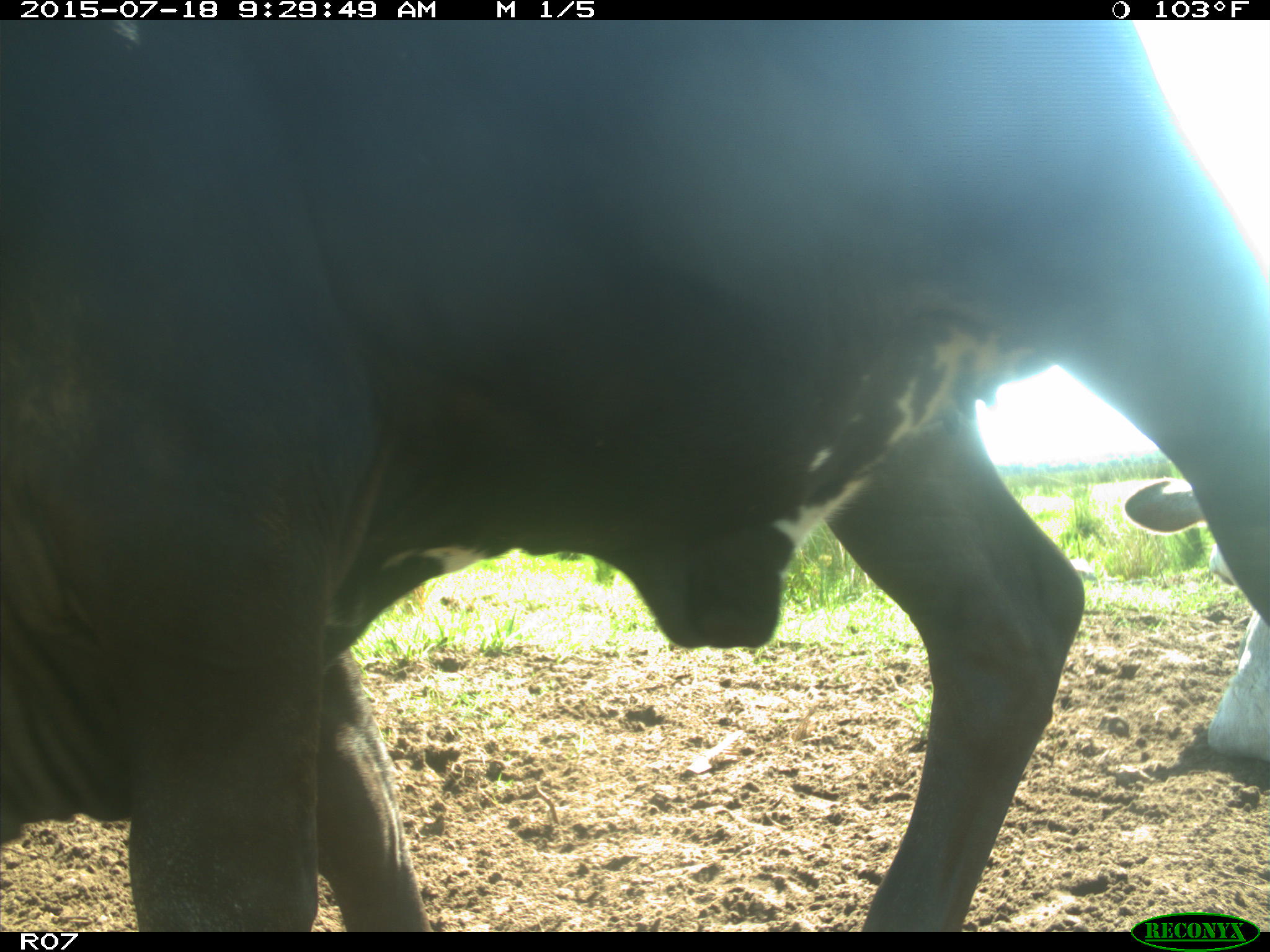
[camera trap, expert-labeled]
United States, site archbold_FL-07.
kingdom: Animalia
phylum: Chordata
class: Mammalia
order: Artiodactyla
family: Bovidae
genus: Bos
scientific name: Bos taurus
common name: domestic cow